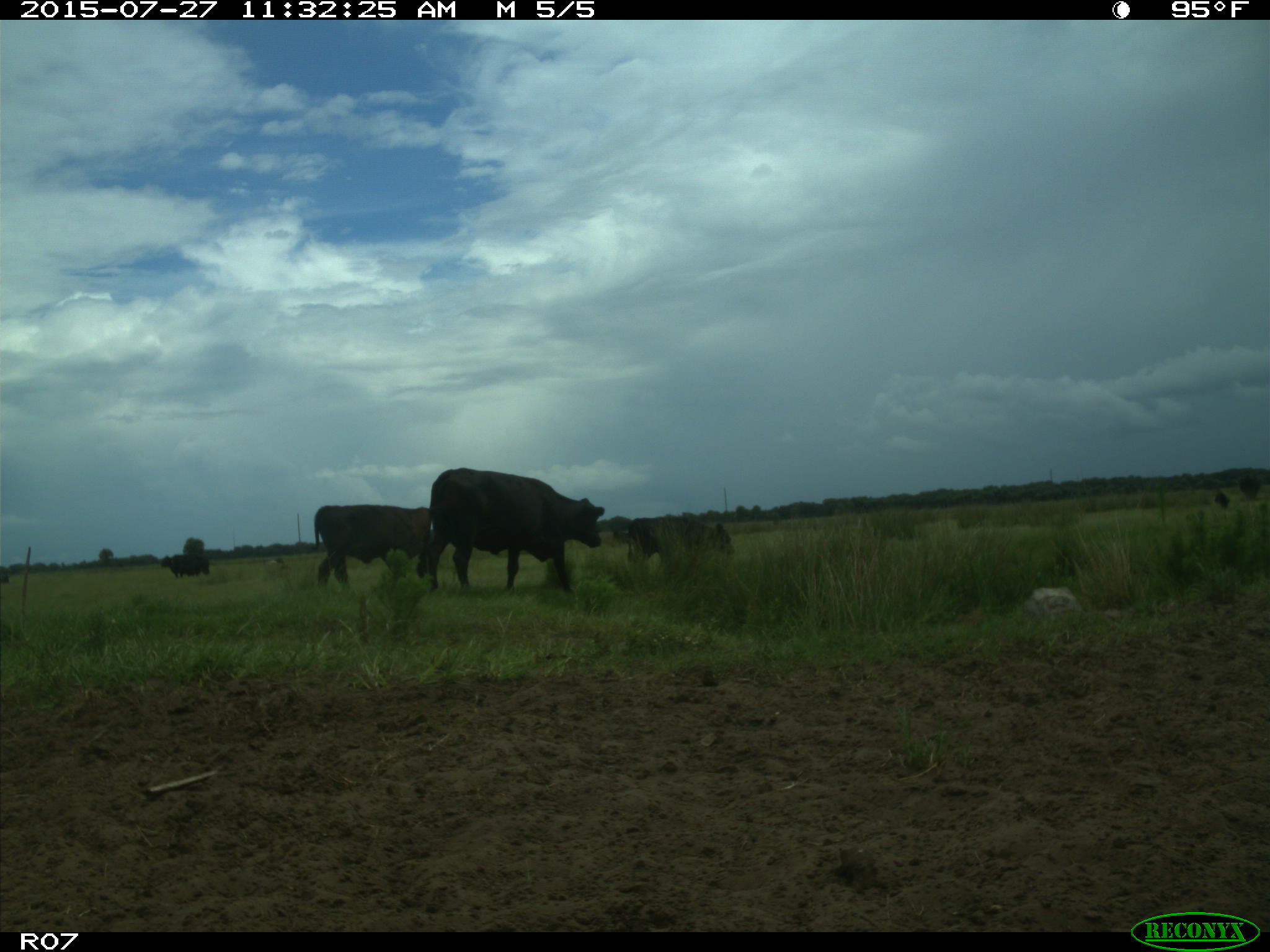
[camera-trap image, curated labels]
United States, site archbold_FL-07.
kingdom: Animalia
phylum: Chordata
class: Mammalia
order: Artiodactyla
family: Bovidae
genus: Bos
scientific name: Bos taurus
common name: domestic cow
Bos taurus (domestic cow).